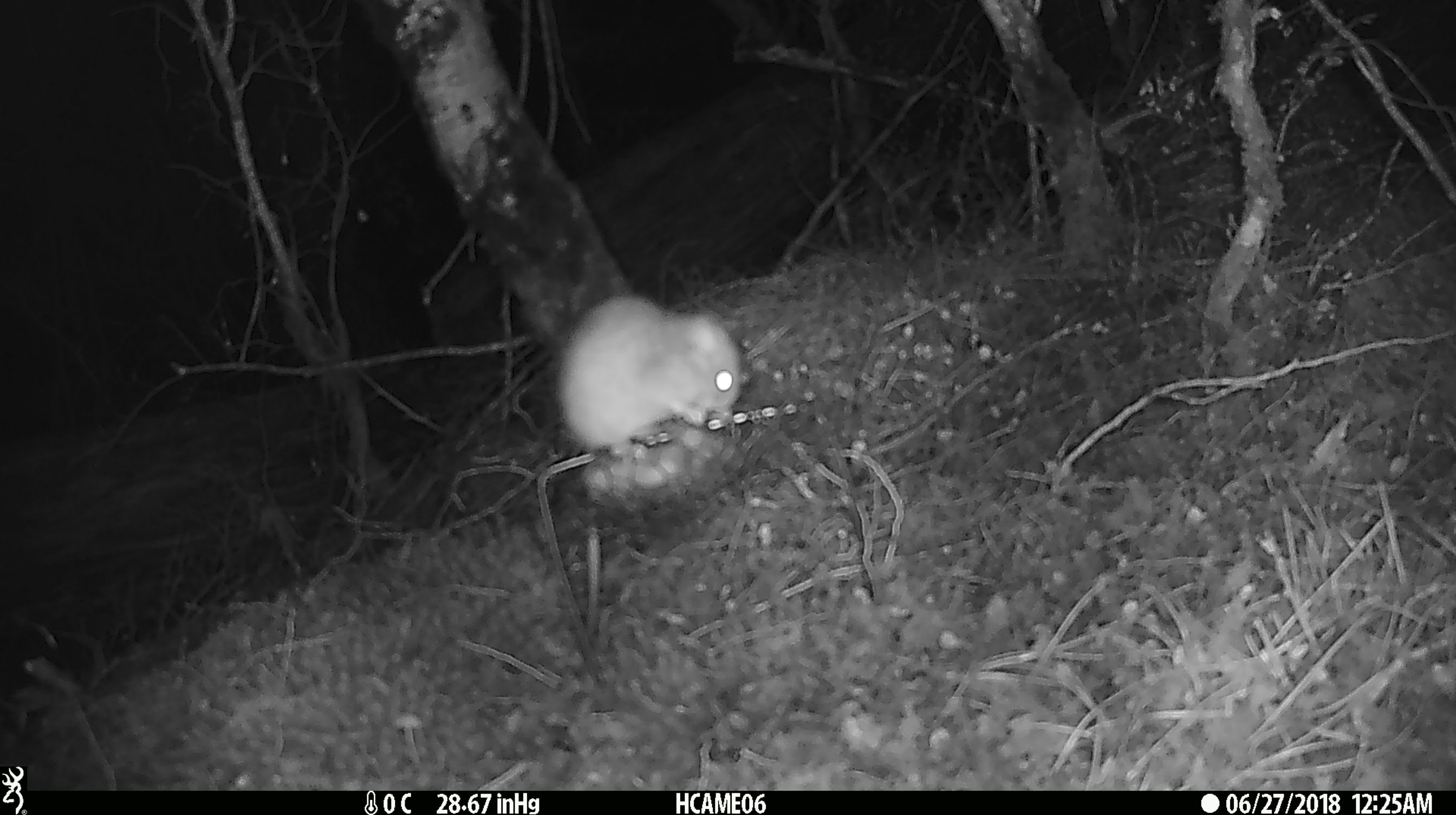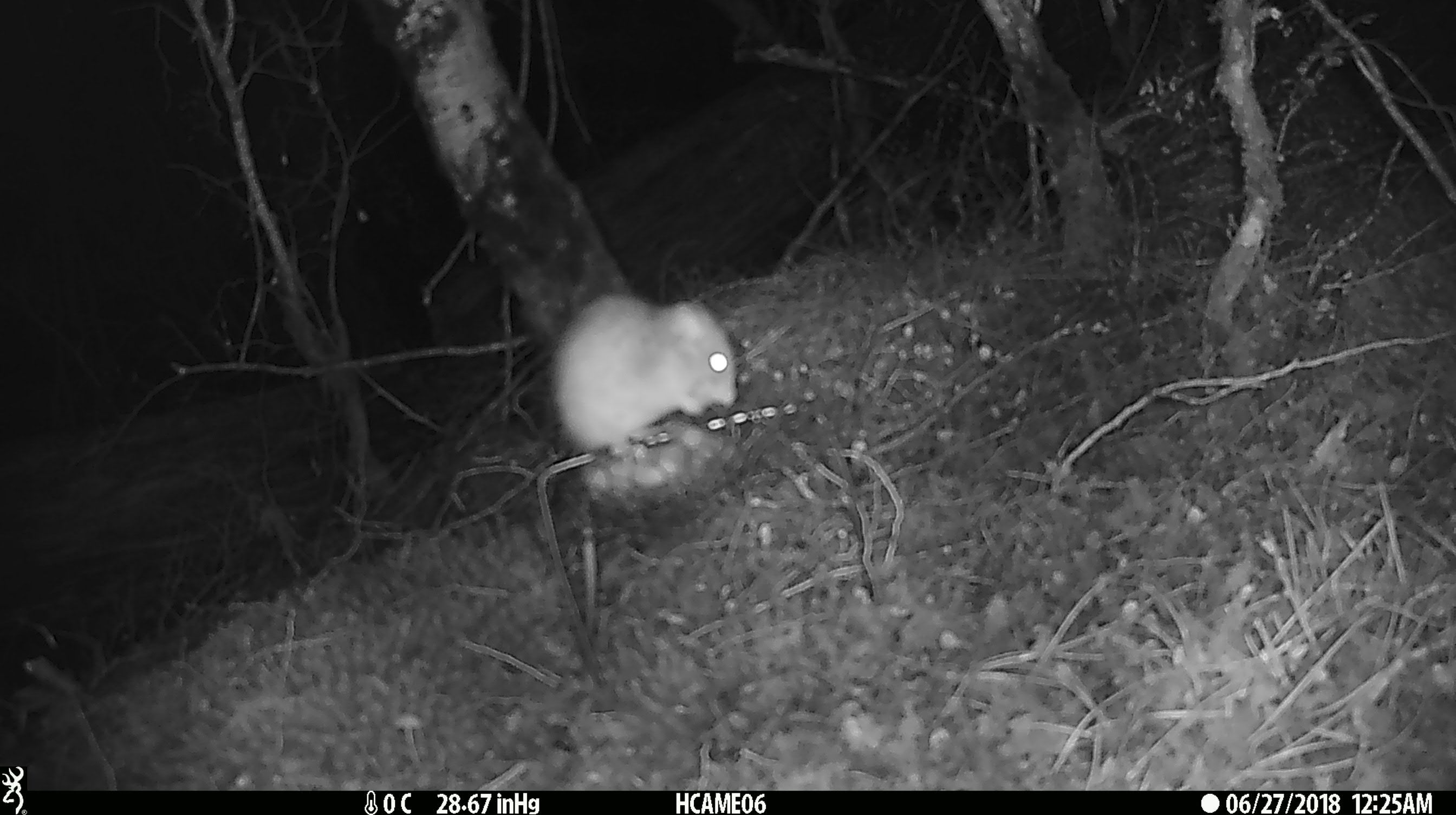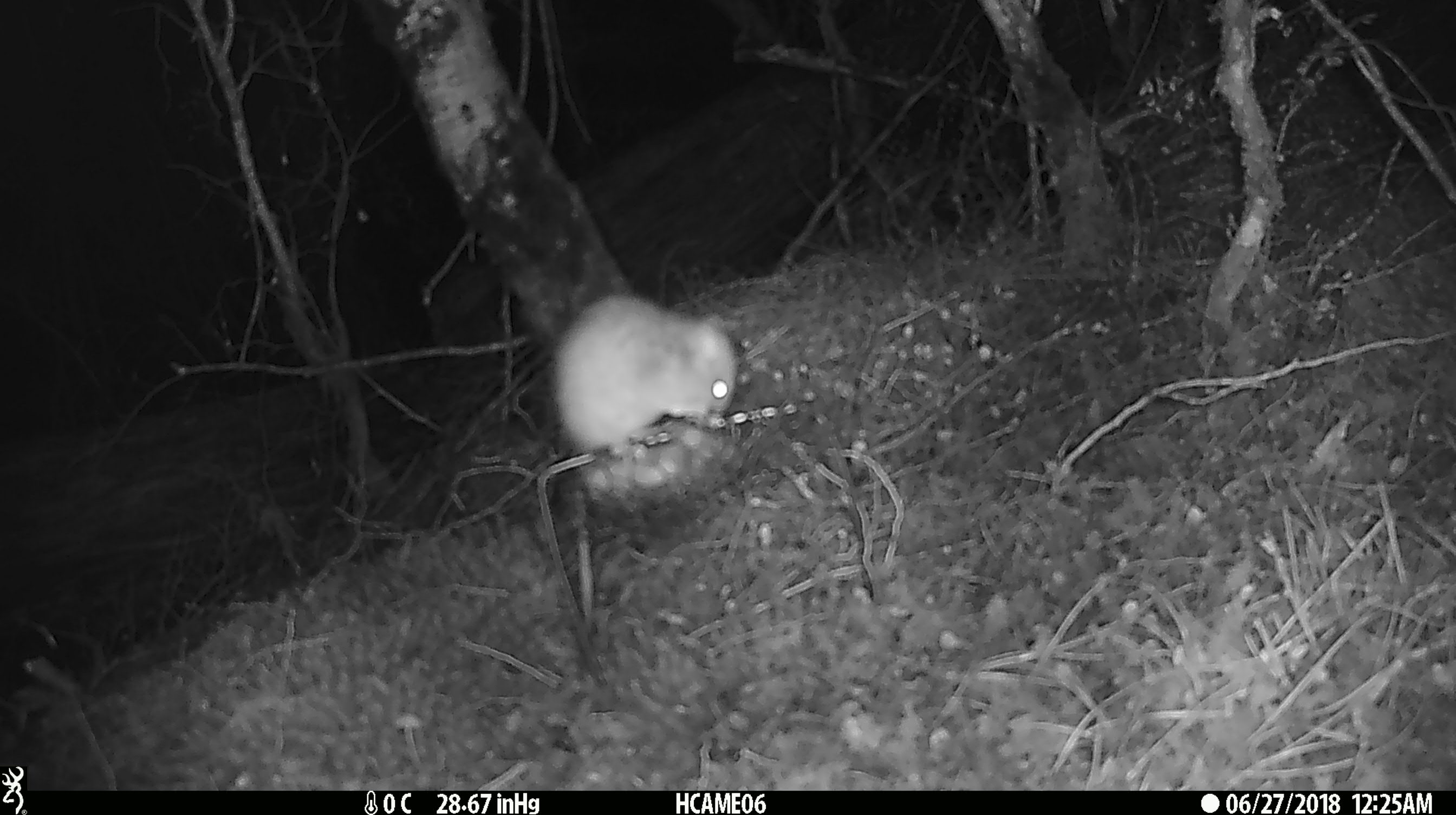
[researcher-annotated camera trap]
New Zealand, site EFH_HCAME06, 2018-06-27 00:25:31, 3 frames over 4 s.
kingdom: Animalia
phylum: Chordata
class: Mammalia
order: Rodentia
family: Muridae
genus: Rattus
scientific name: Rattus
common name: rat